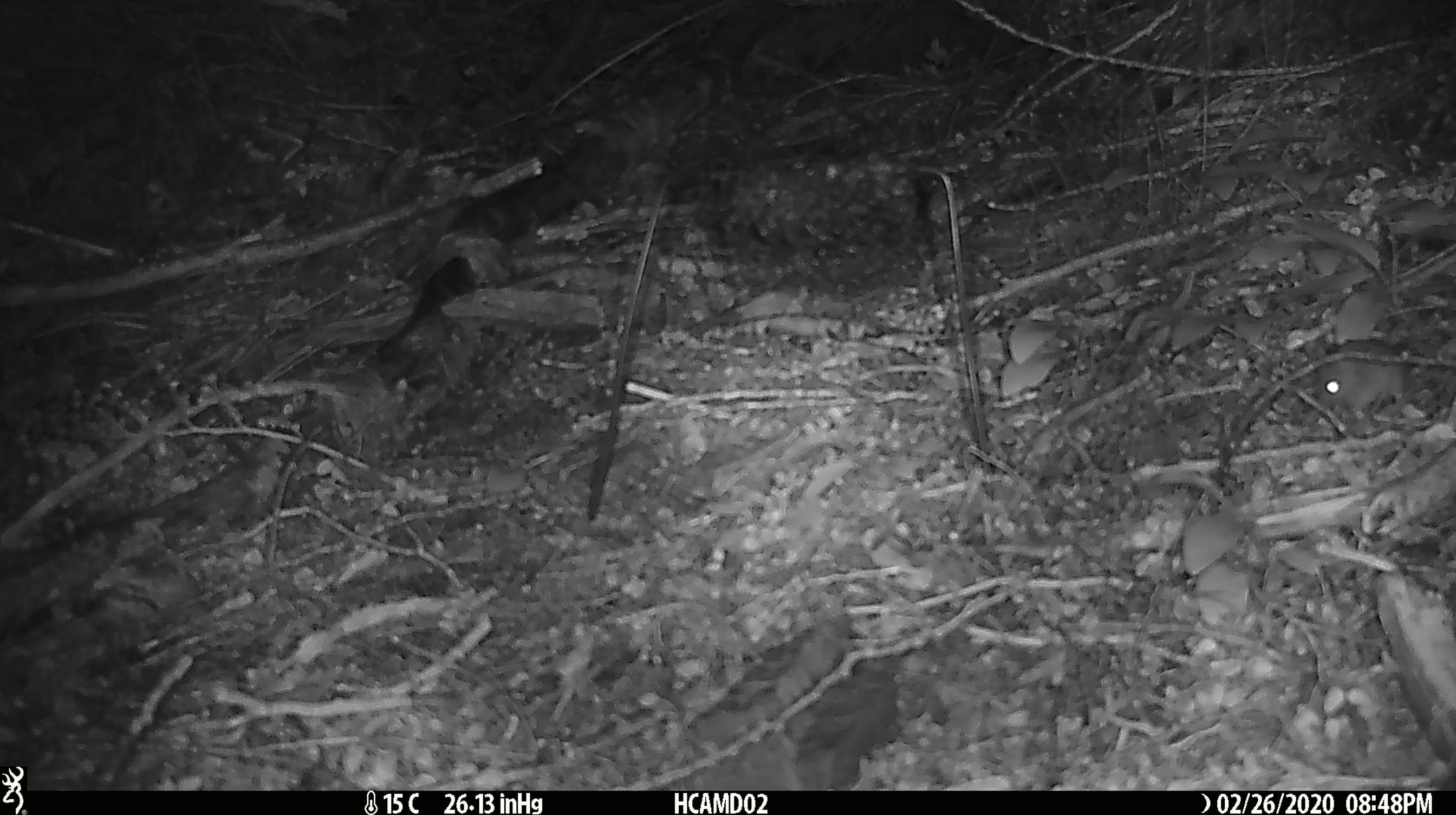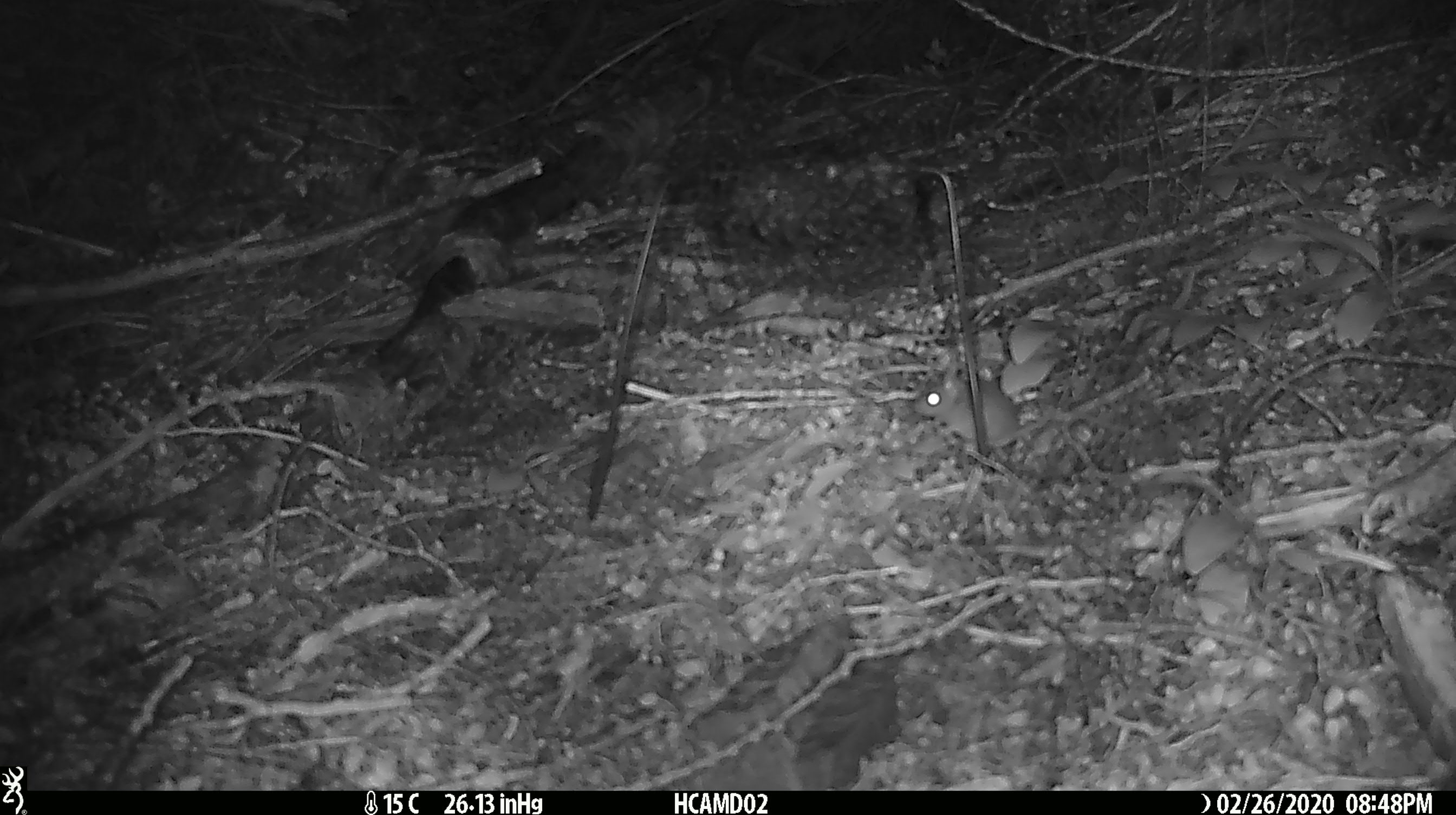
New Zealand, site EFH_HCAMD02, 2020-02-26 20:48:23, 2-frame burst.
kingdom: Animalia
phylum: Chordata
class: Mammalia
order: Rodentia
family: Muridae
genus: Mus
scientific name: Mus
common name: mouse